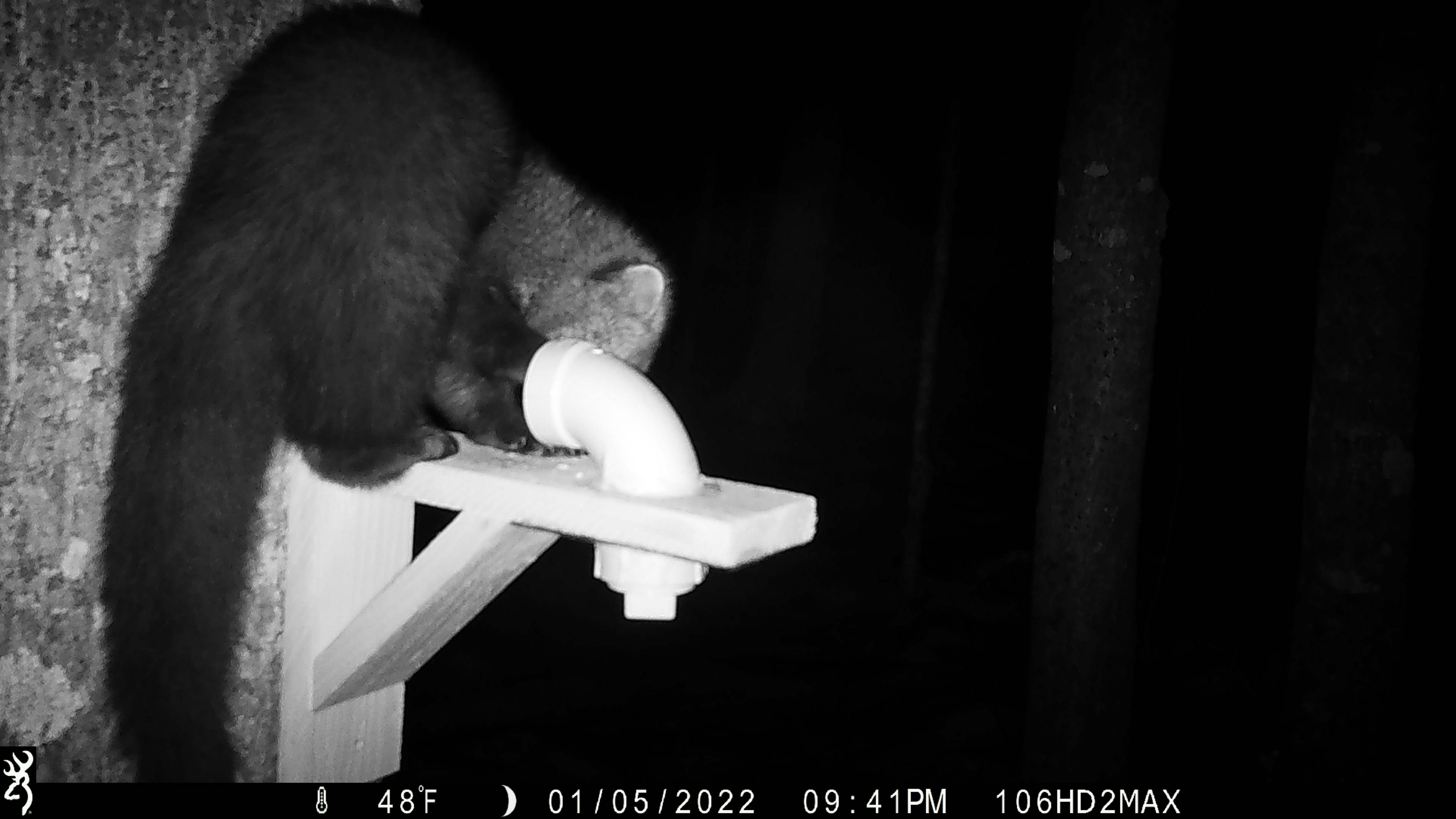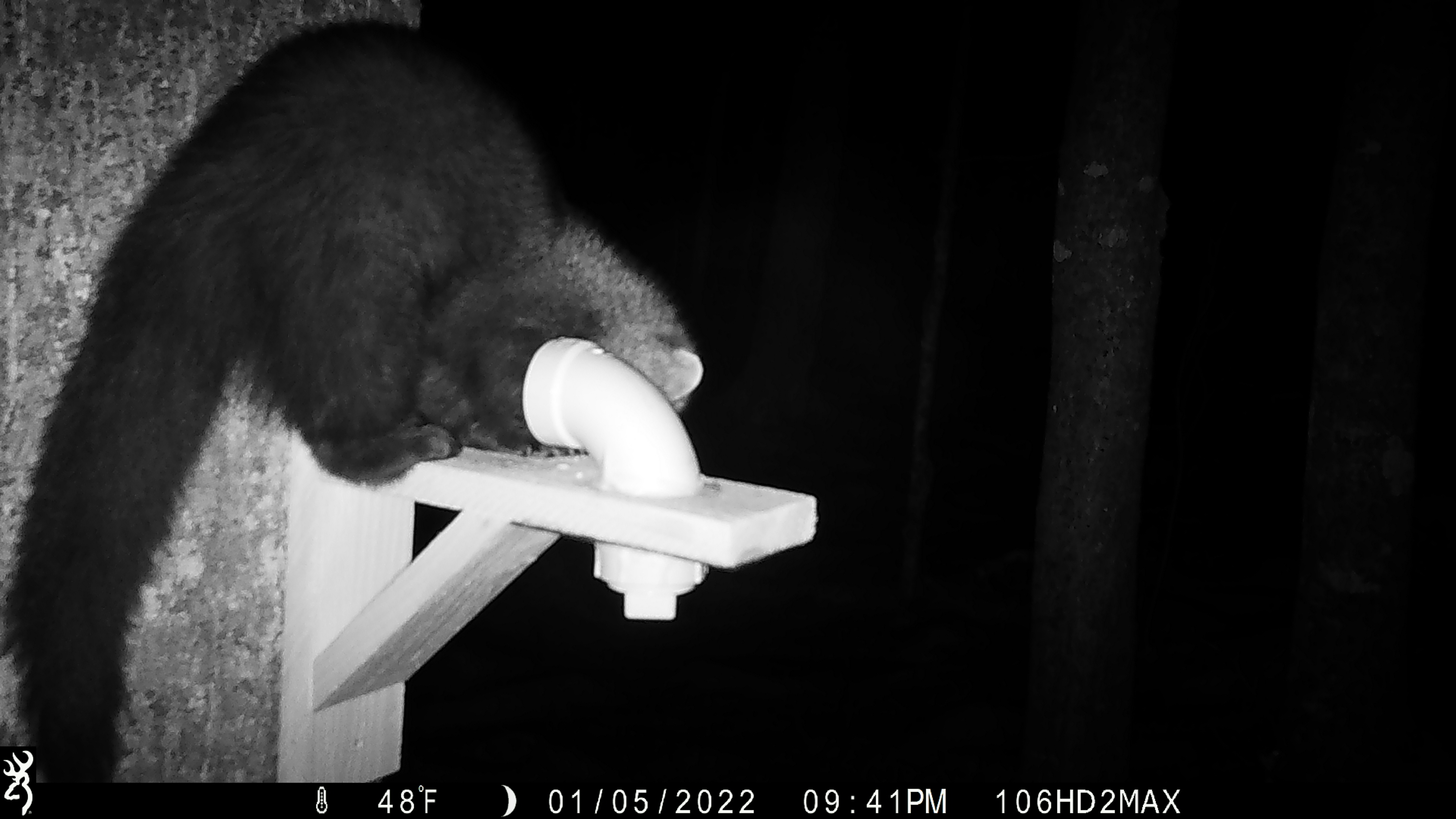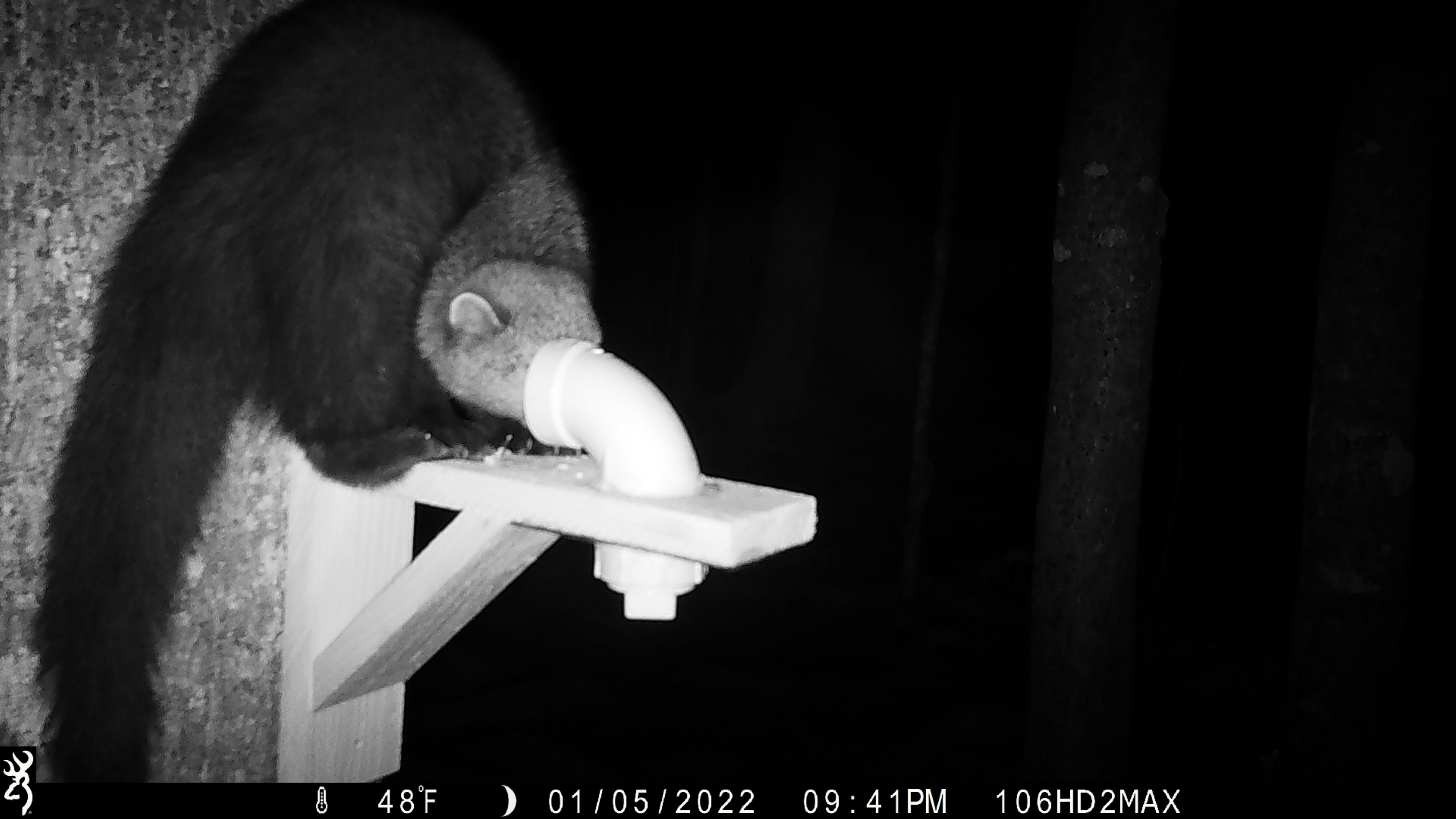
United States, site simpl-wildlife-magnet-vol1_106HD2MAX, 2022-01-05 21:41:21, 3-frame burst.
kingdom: Animalia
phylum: Chordata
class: Mammalia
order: Carnivora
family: Mustelidae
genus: Pekania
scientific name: Pekania pennanti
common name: fisher